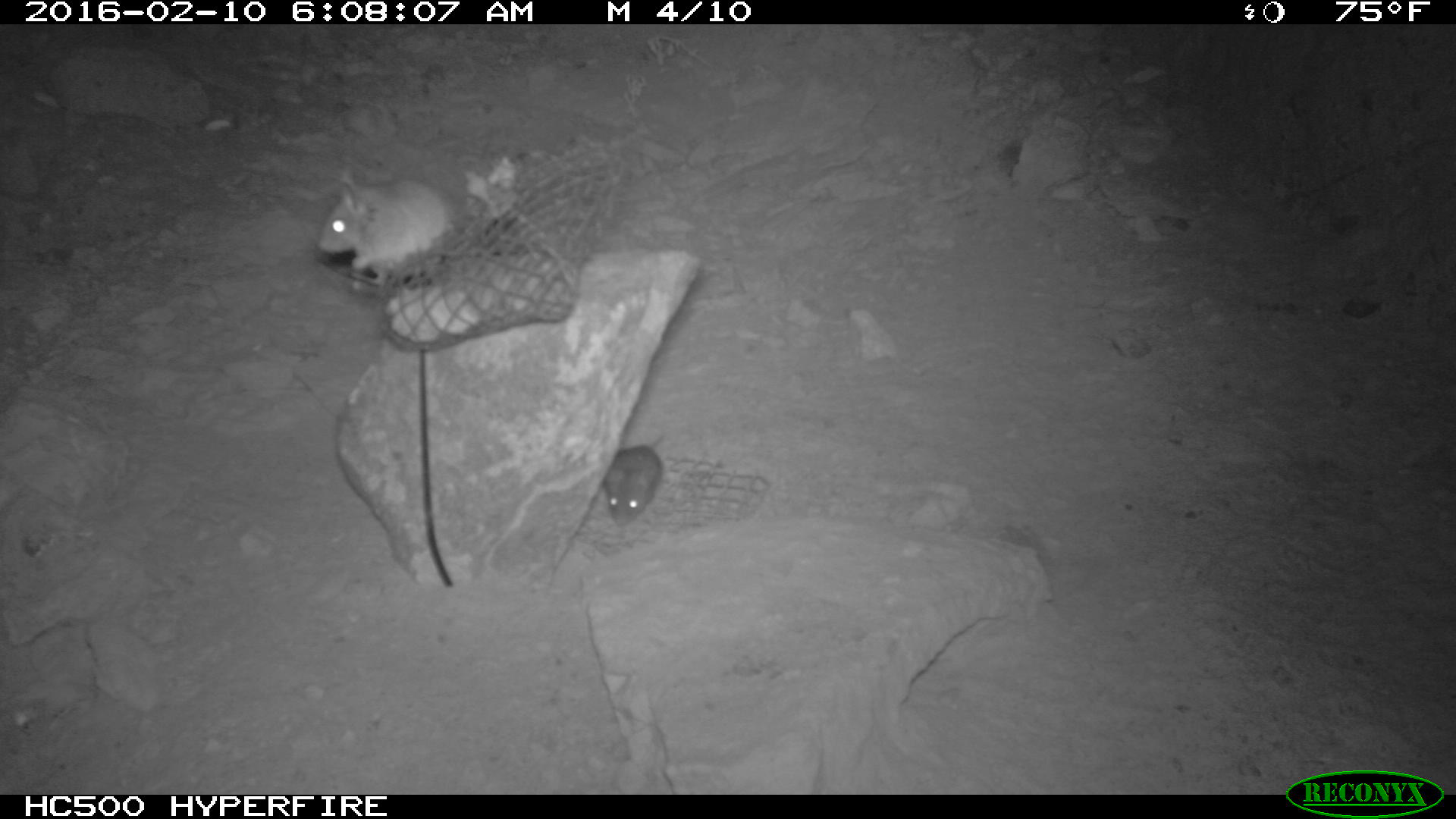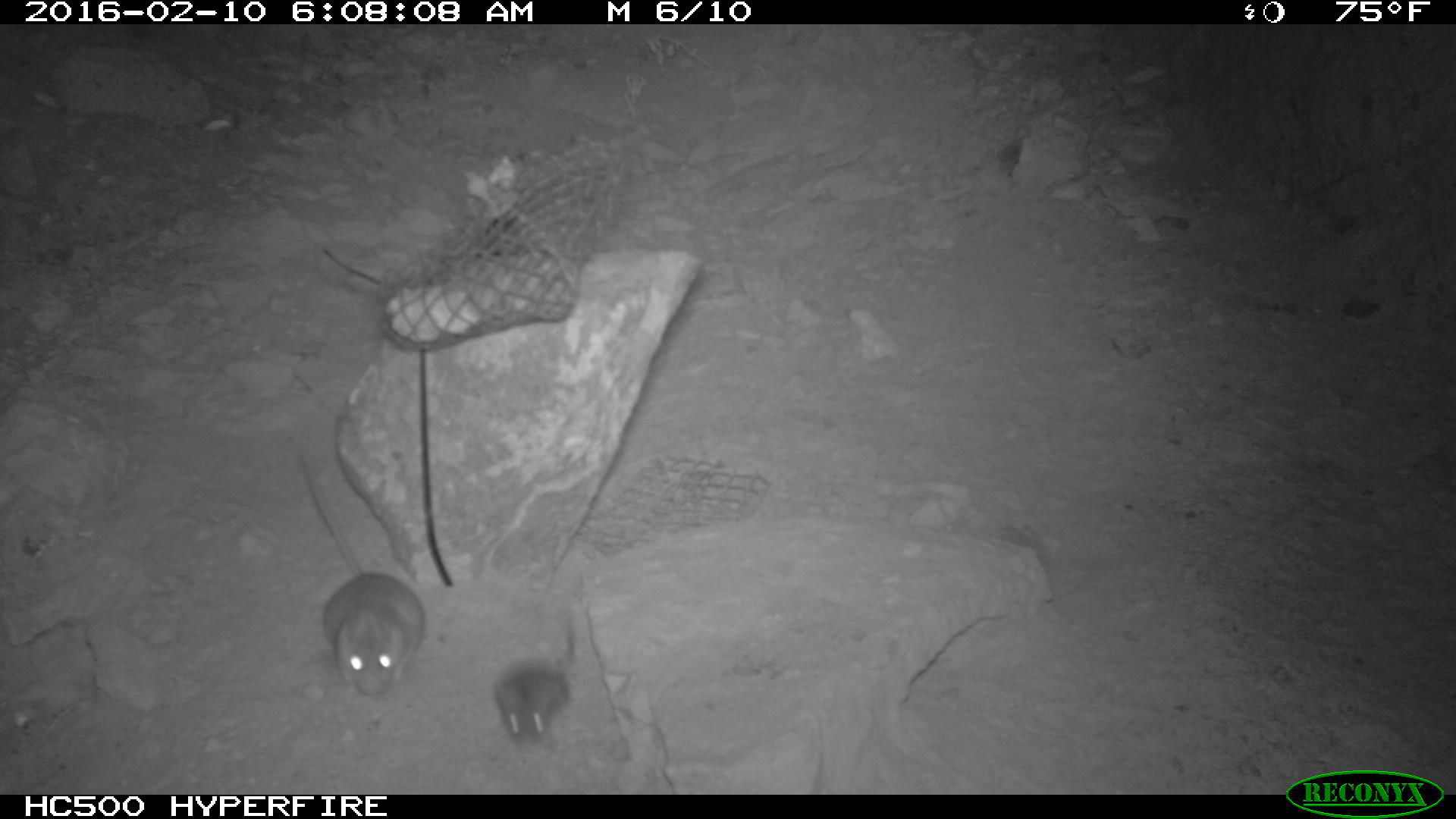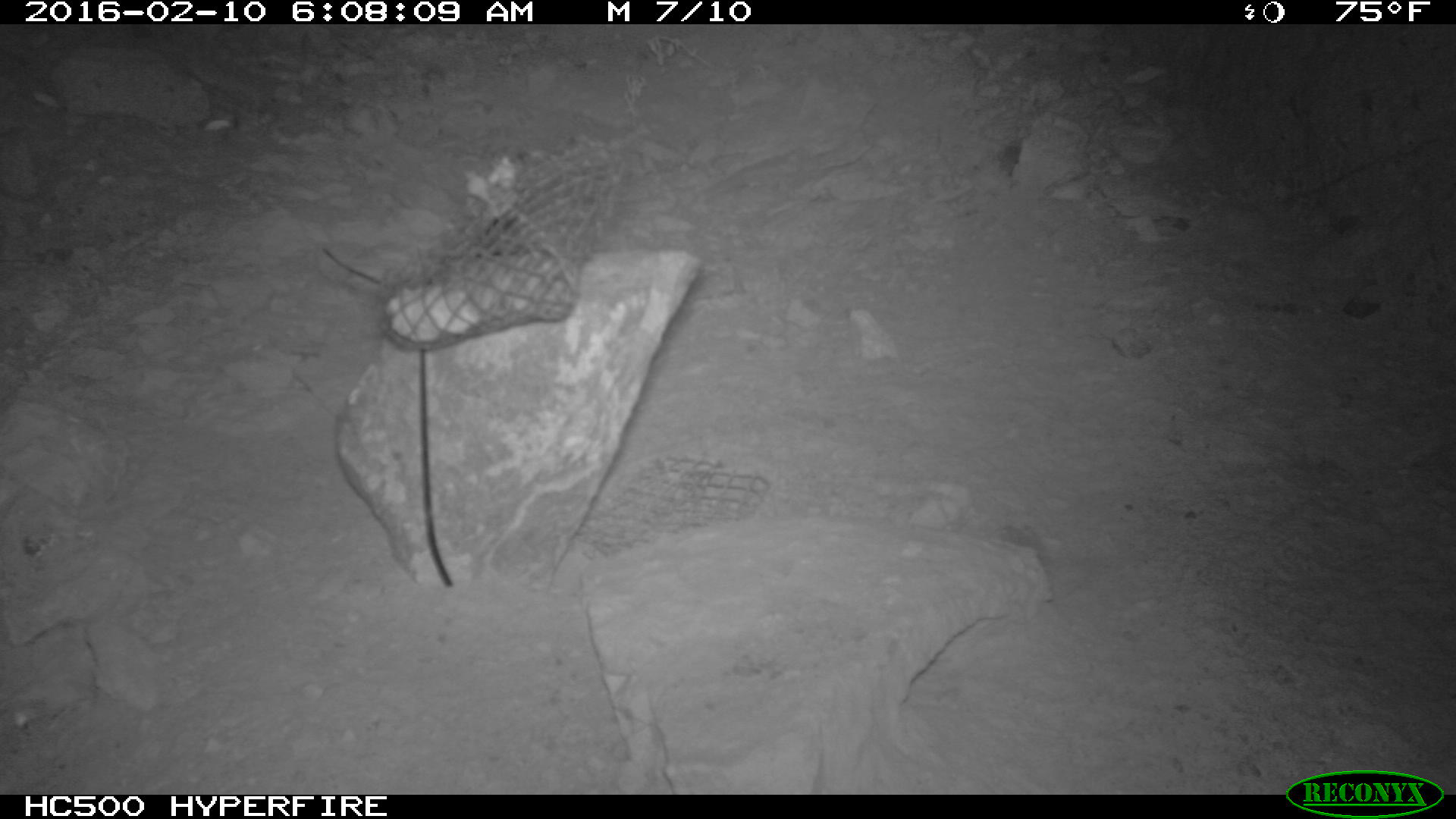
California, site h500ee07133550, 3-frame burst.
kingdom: Animalia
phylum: Chordata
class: Mammalia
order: Rodentia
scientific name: Rodentia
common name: rodent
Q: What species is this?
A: Rodent (Rodentia).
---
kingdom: Animalia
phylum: Chordata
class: Mammalia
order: Carnivora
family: Canidae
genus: Urocyon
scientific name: Urocyon littoralis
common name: island fox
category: fox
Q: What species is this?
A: Fox (island fox) (Urocyon littoralis).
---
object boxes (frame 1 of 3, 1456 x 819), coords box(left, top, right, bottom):
rodent: box(318, 164, 453, 284); box(601, 444, 662, 525)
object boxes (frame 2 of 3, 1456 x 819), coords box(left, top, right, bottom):
fox: box(494, 615, 576, 751)
rodent: box(302, 457, 426, 696)